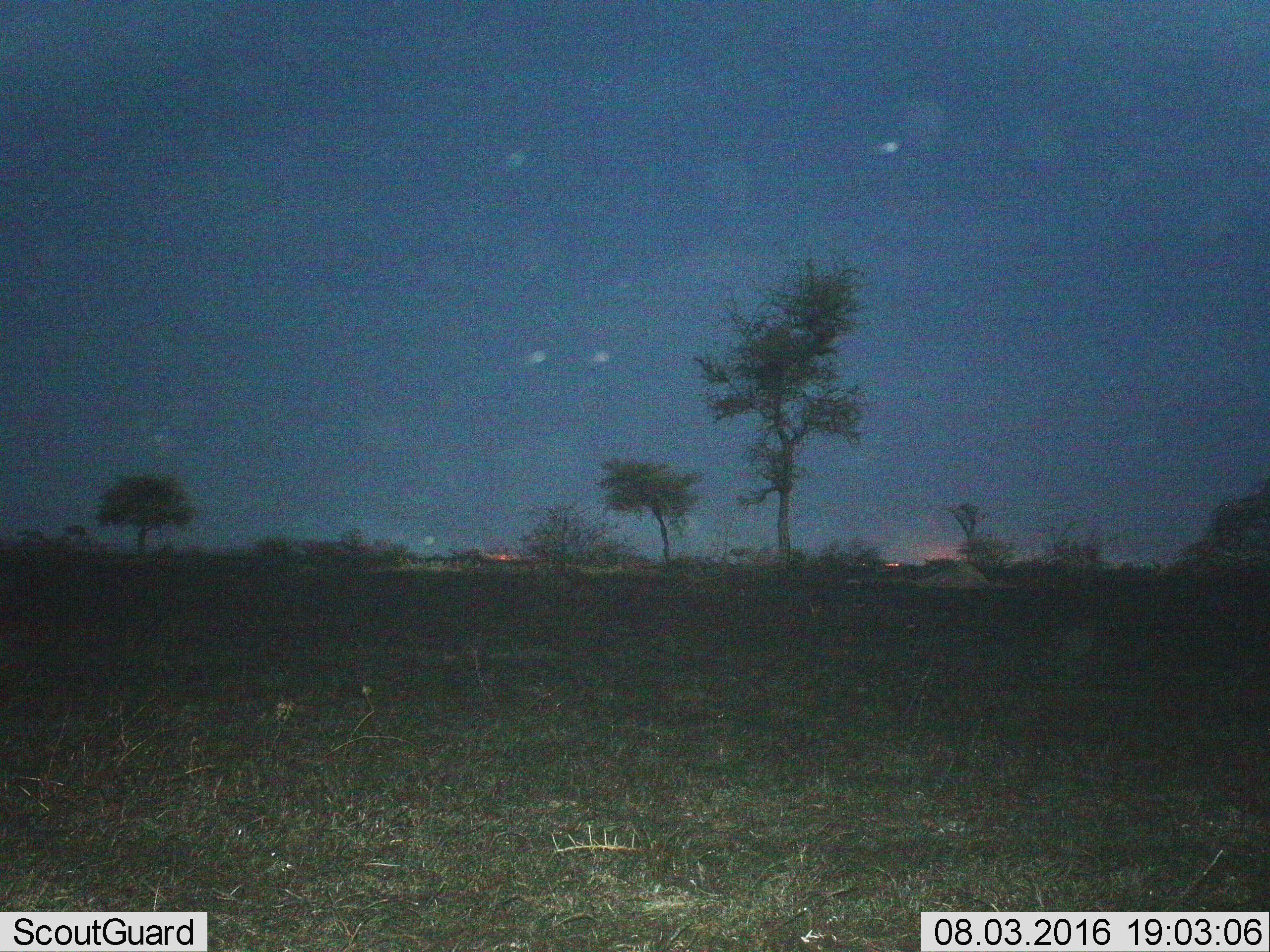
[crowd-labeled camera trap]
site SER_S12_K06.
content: unidentified animal